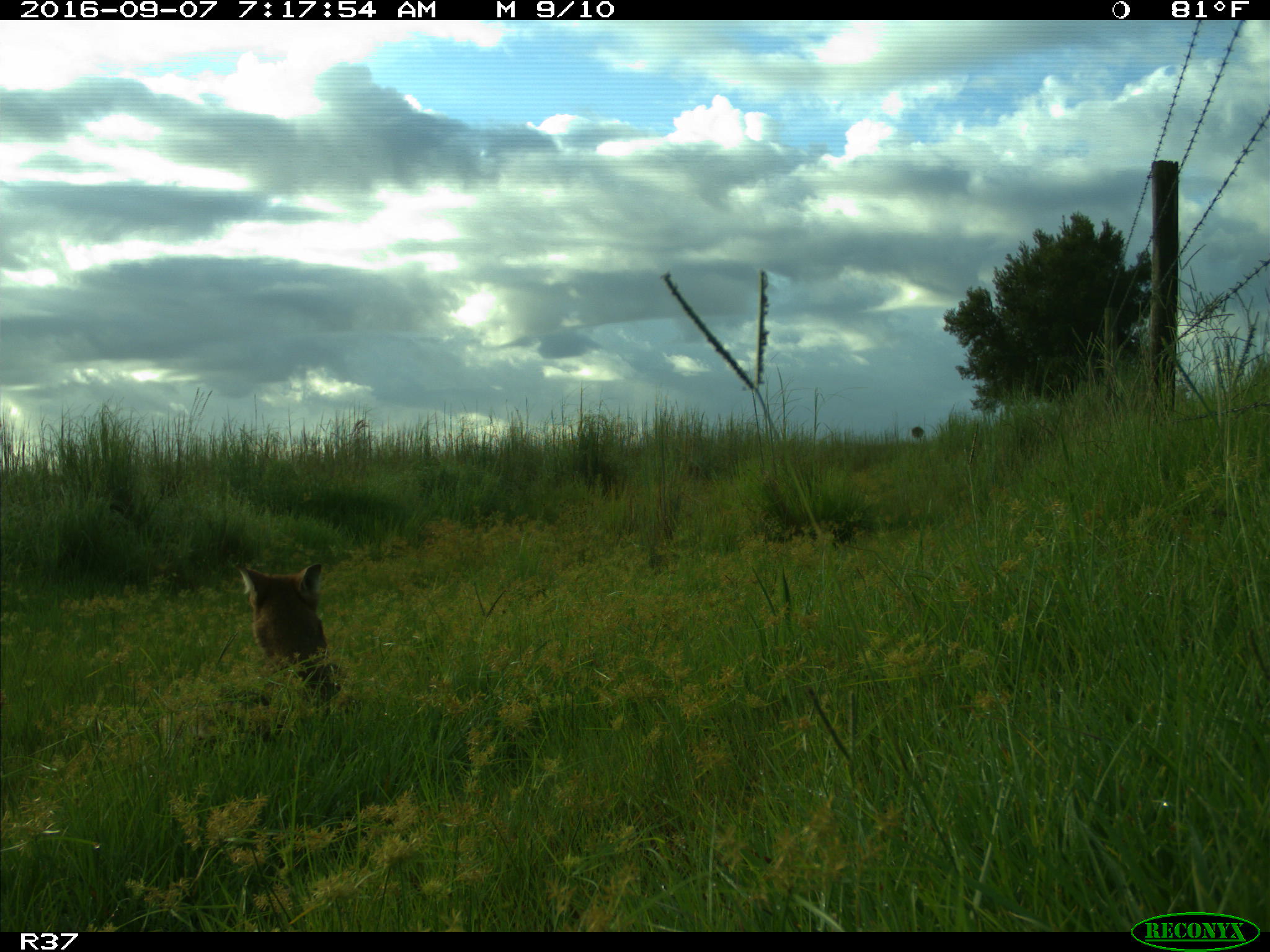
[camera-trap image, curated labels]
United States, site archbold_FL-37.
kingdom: Animalia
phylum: Chordata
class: Mammalia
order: Carnivora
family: Canidae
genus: Canis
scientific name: Canis latrans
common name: coyote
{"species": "Canis latrans (coyote)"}